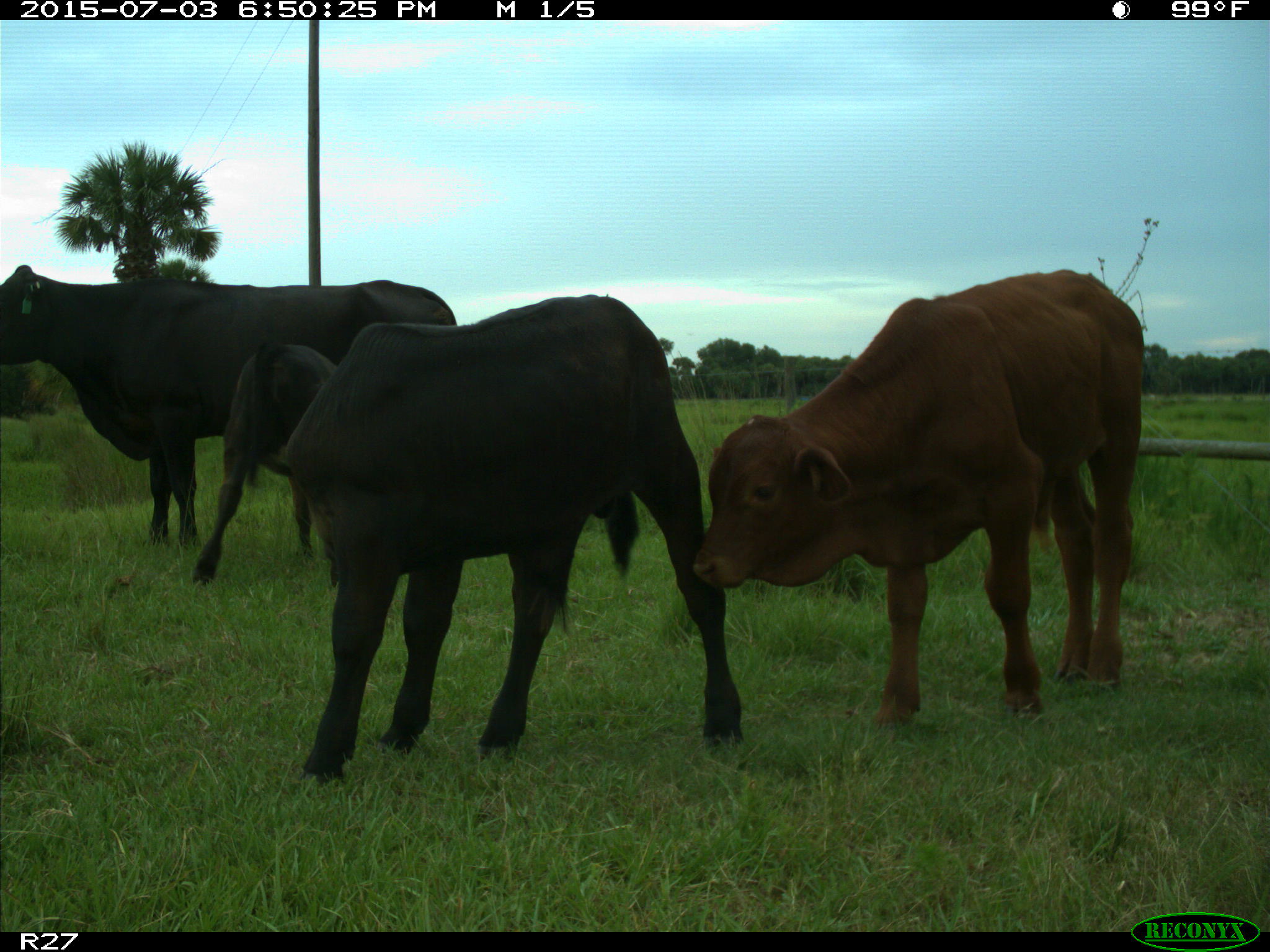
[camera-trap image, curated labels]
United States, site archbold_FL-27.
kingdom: Animalia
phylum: Chordata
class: Mammalia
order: Artiodactyla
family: Bovidae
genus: Bos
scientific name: Bos taurus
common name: domestic cow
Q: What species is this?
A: Bos taurus (domestic cow).